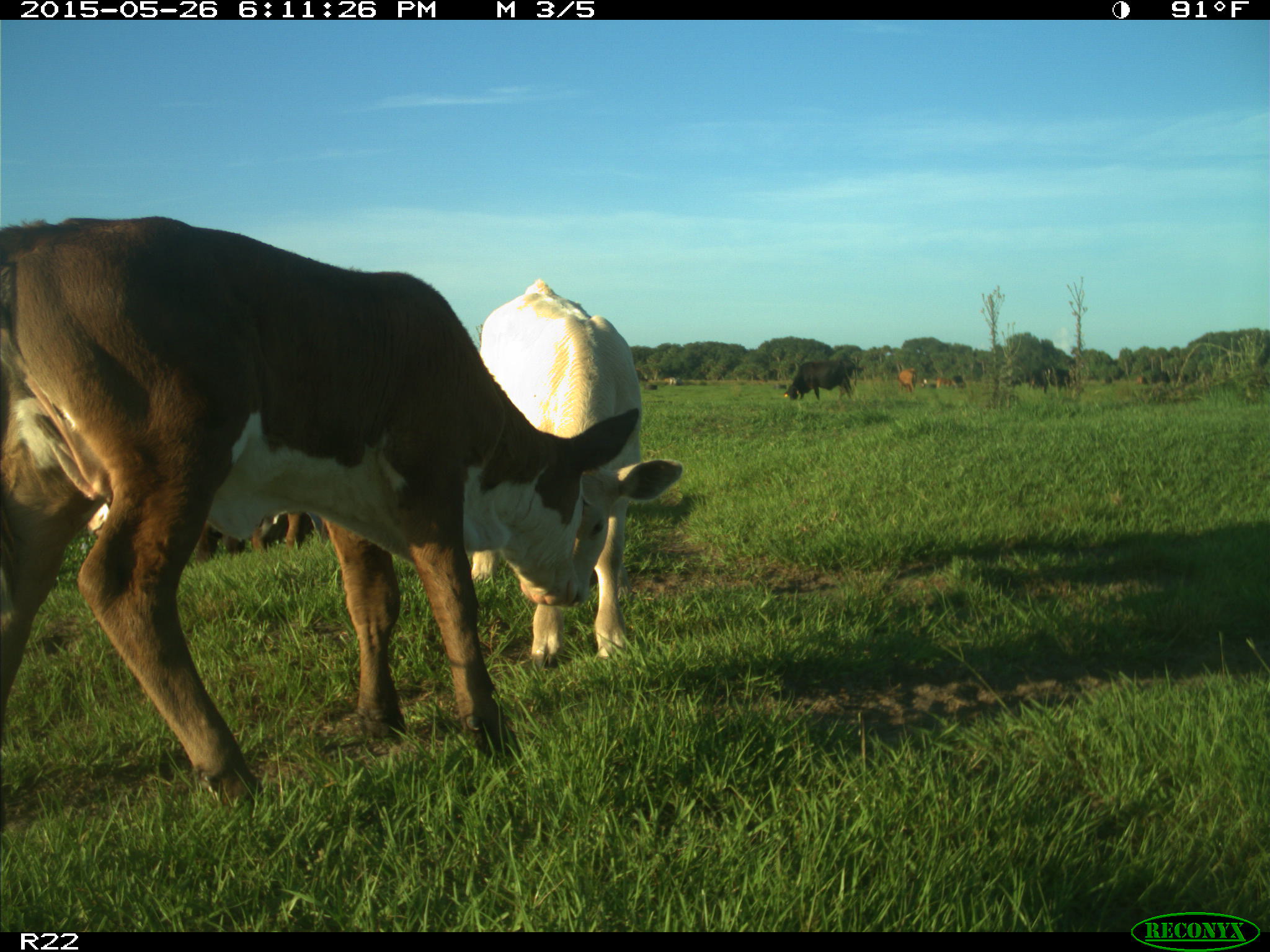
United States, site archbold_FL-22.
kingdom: Animalia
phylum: Chordata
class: Mammalia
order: Artiodactyla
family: Bovidae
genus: Bos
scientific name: Bos taurus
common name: domestic cow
Bos taurus (domestic cow).